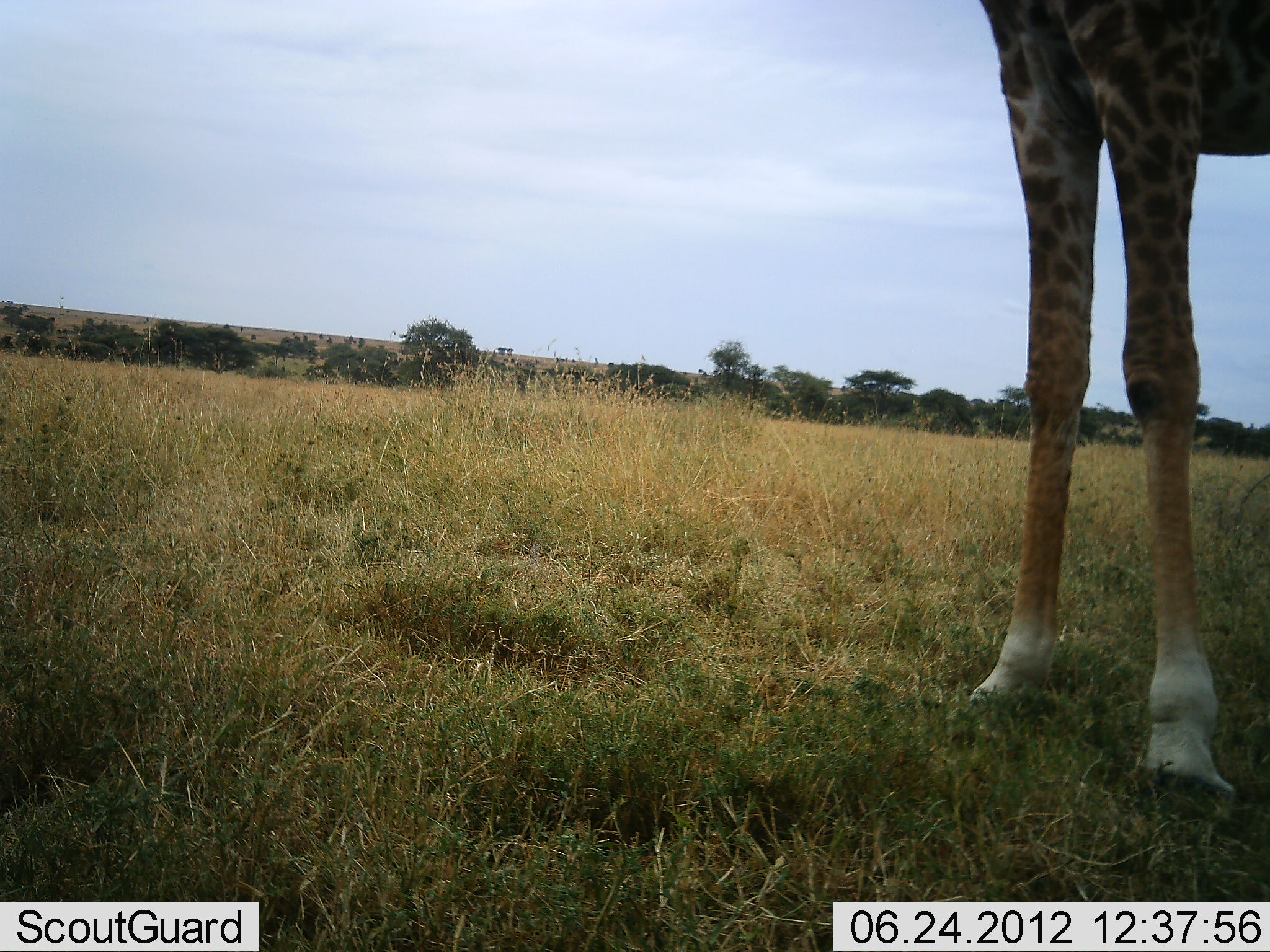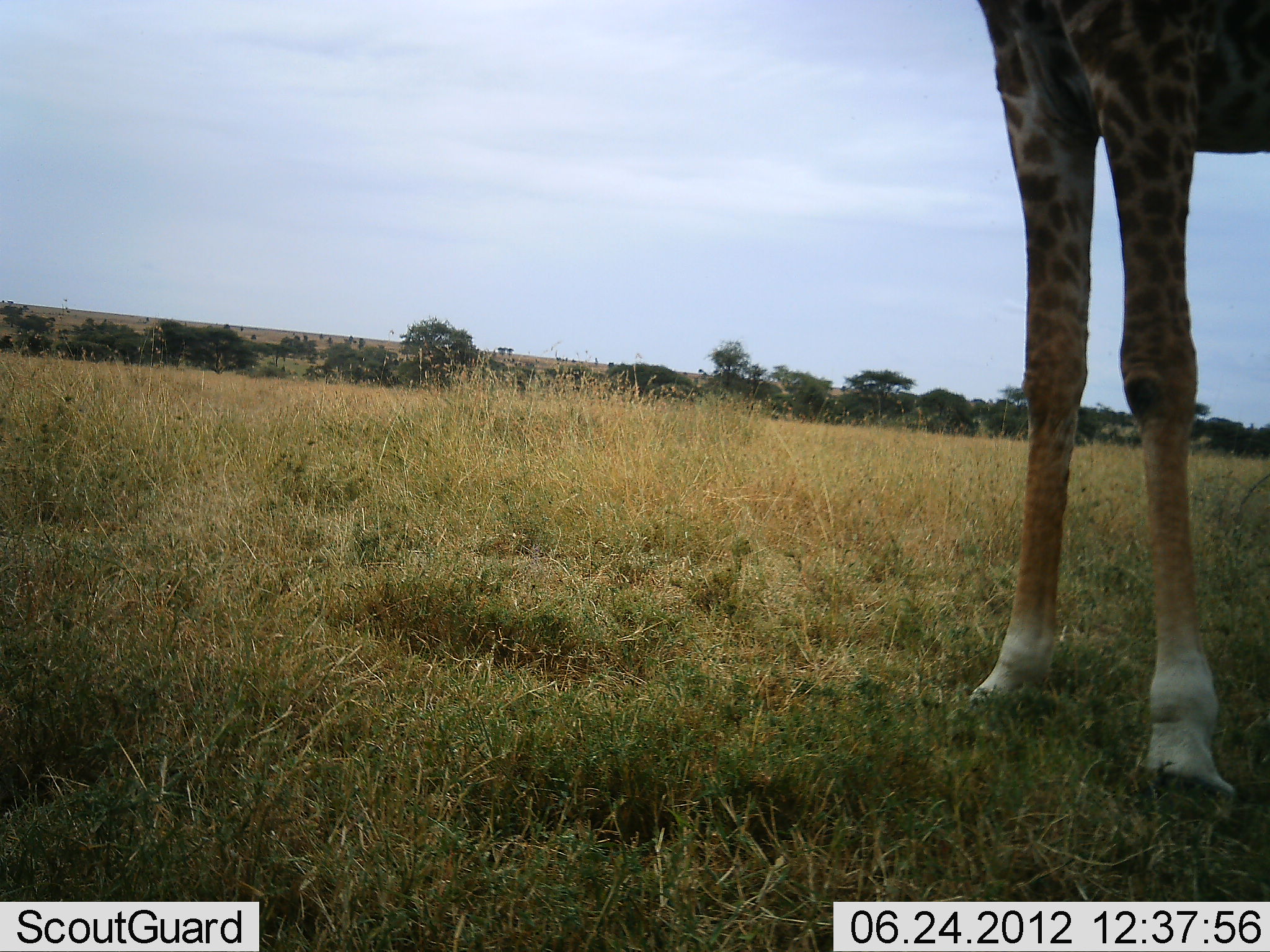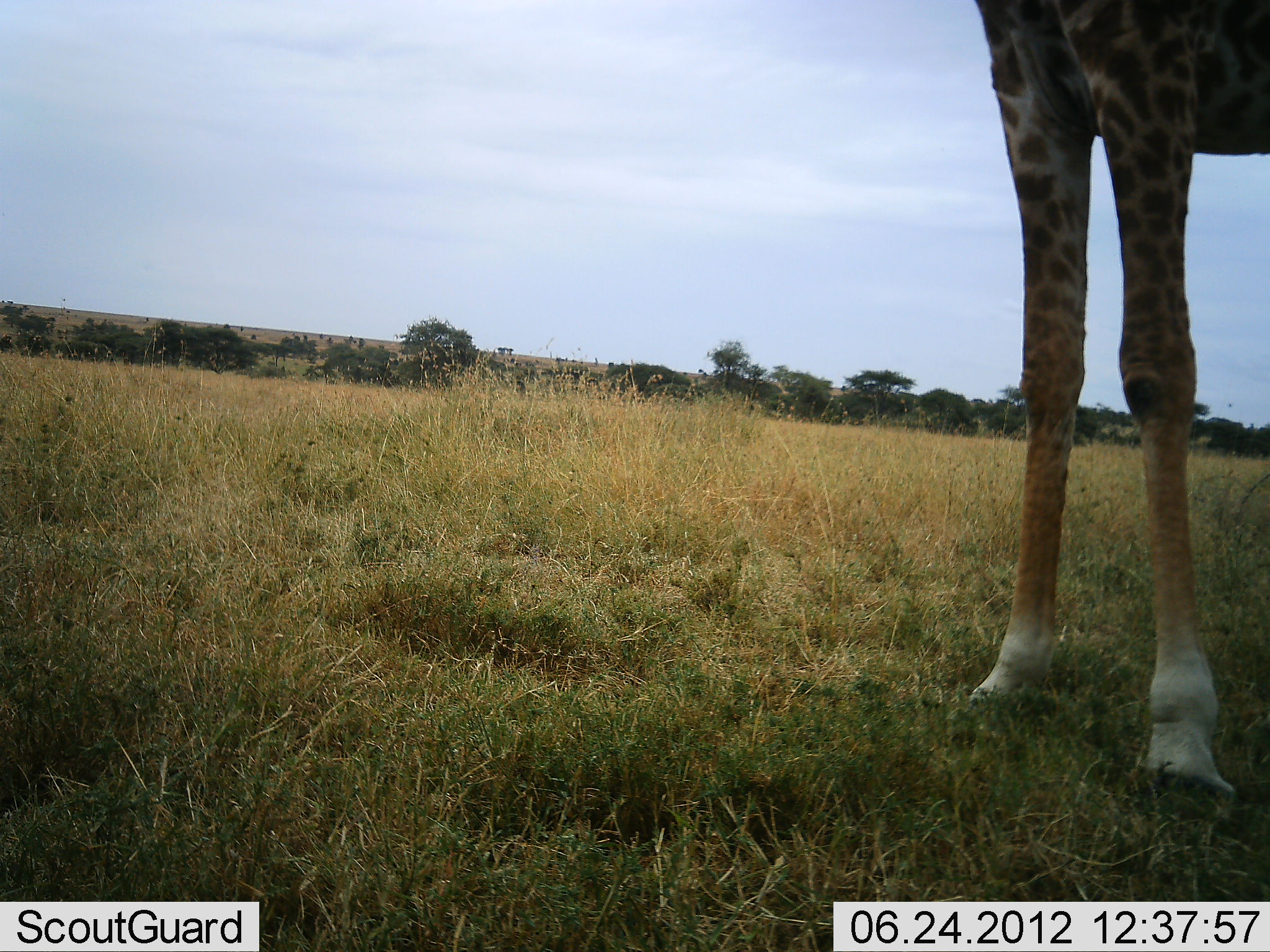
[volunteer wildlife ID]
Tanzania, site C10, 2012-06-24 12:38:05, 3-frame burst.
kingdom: Animalia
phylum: Chordata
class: Mammalia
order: Artiodactyla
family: Giraffidae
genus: Giraffa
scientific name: Giraffa camelopardalis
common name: giraffe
Giraffe (Giraffa camelopardalis), count 1. Behavior (volunteer vote fractions): standing 100%, resting 0%, moving 0%, interacting 0%. Young present (vote fraction): 0%. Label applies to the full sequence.